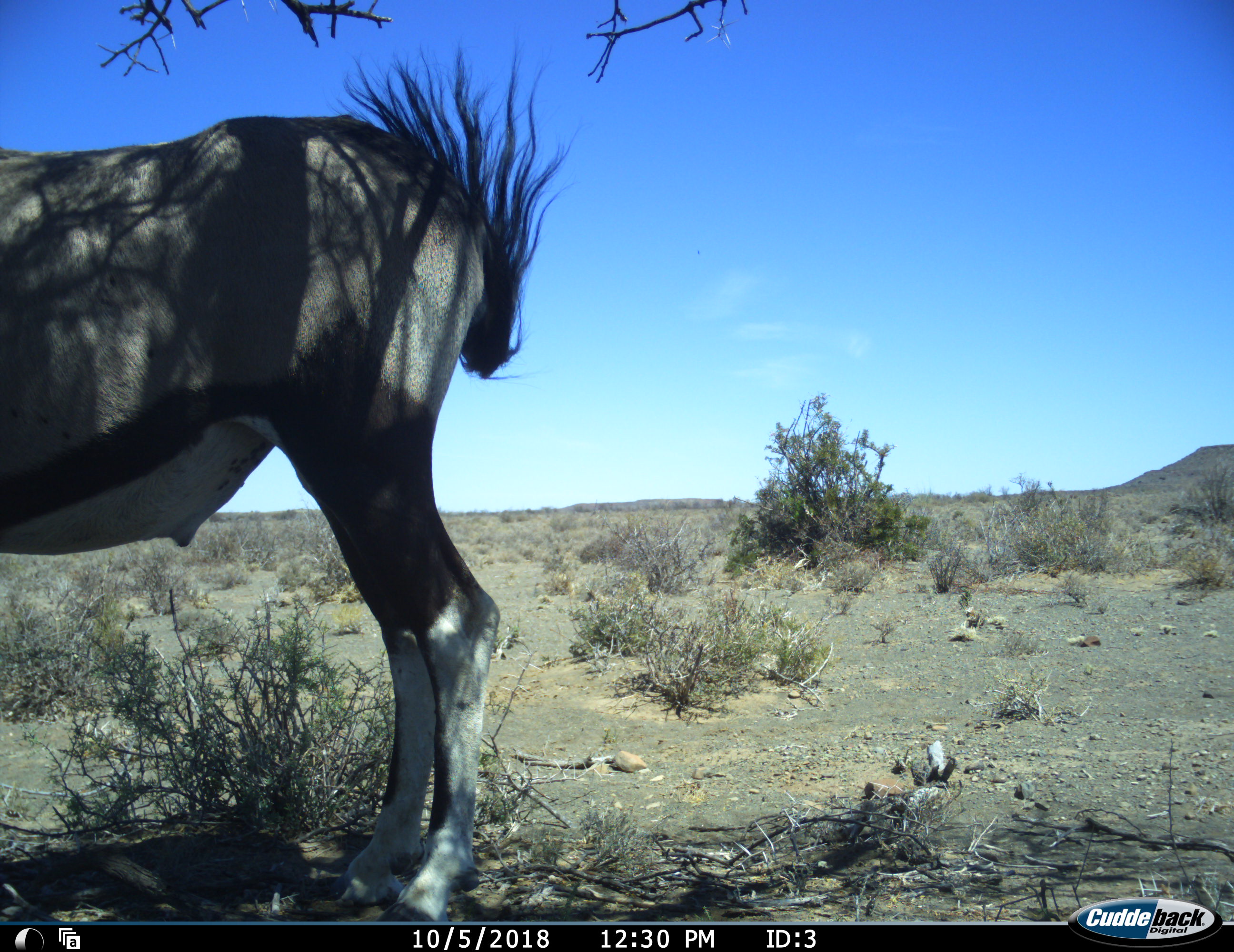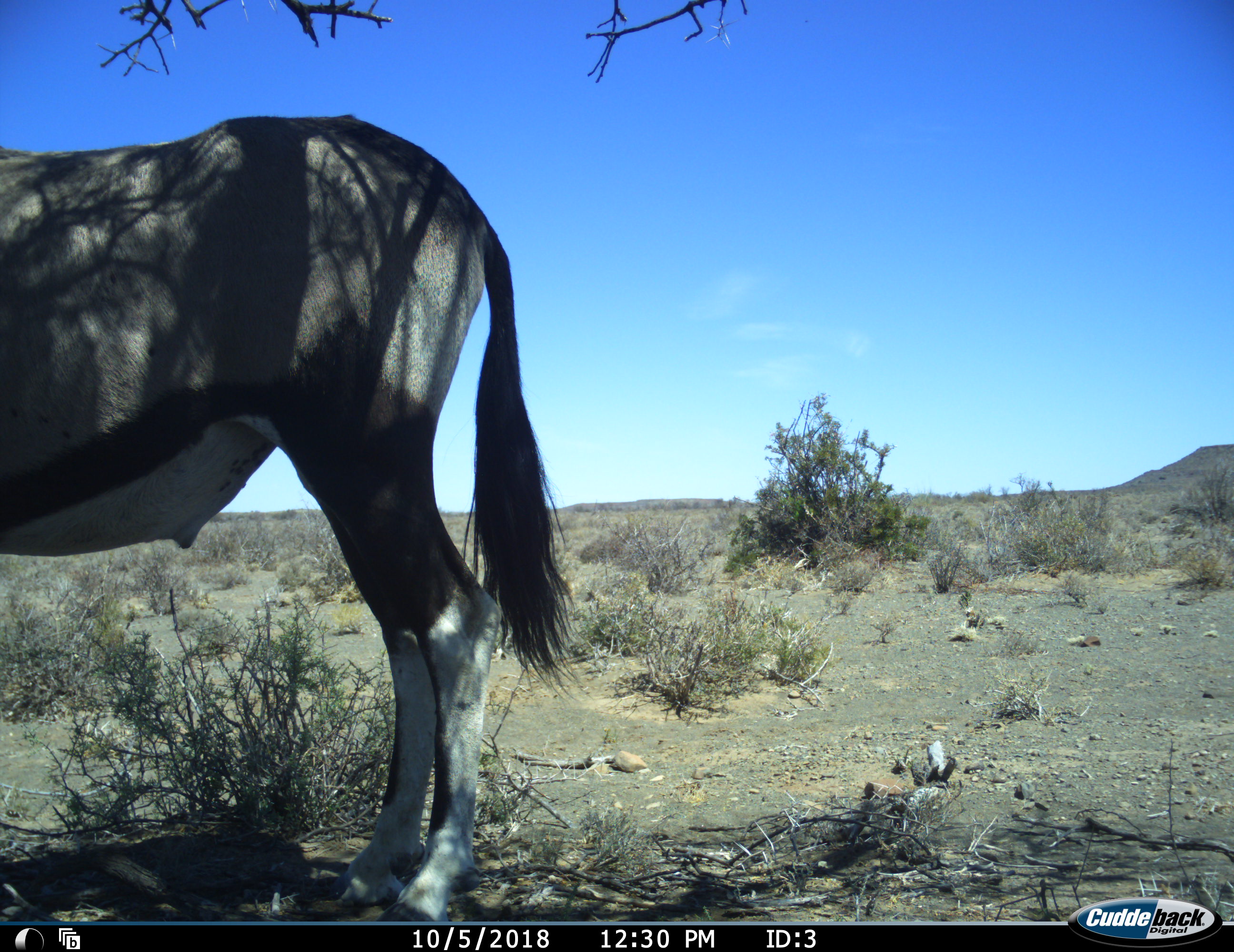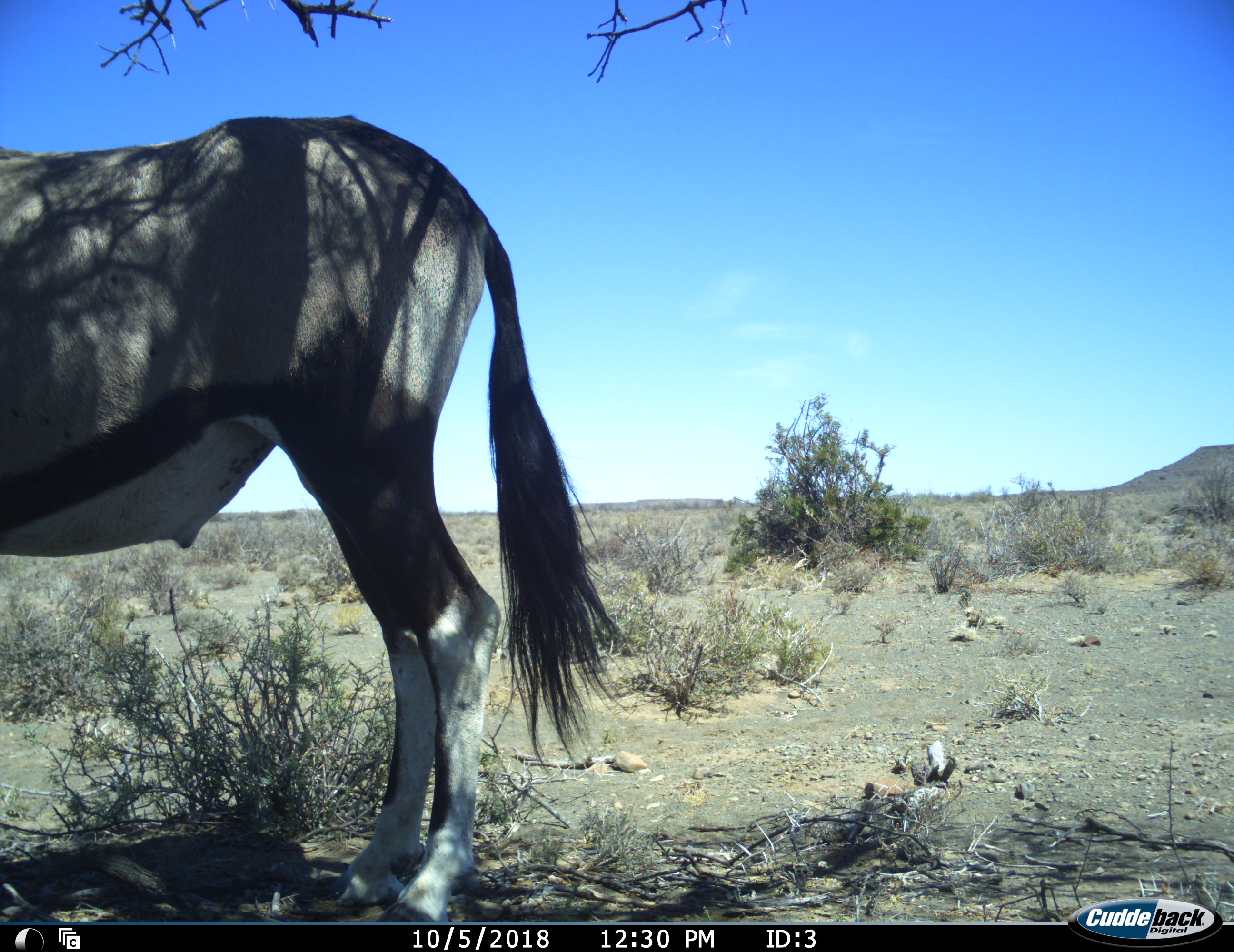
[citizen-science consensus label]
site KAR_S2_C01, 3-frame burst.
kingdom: Animalia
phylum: Chordata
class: Mammalia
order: Artiodactyla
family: Bovidae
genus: Oryx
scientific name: Oryx gazella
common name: gemsbok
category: oryx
Oryx (gemsbok) (Oryx gazella), count 1. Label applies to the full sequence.